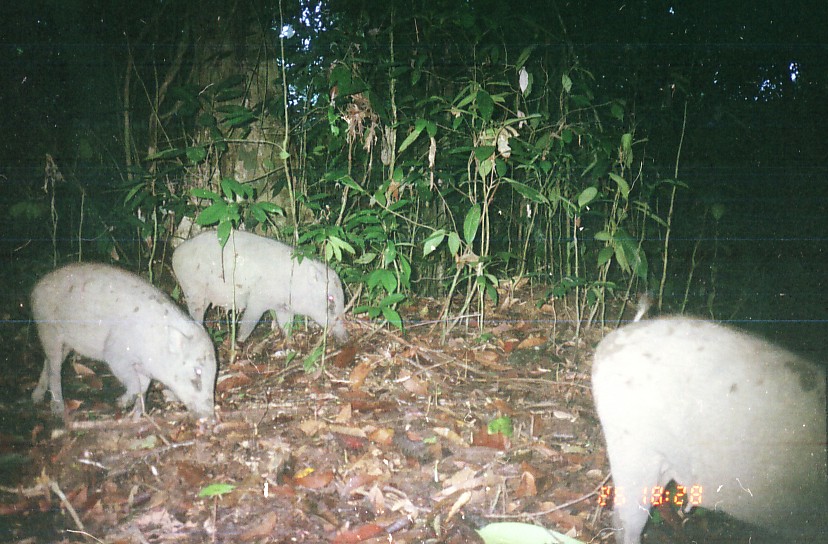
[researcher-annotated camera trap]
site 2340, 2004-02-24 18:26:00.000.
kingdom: Animalia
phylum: Chordata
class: Mammalia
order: Artiodactyla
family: Suidae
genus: Sus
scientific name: Sus scrofa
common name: wild boar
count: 3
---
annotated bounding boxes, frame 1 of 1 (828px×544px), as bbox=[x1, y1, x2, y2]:
sus scrofa: bbox=[590, 316, 828, 544]; bbox=[28, 262, 217, 423]; bbox=[170, 229, 350, 349]